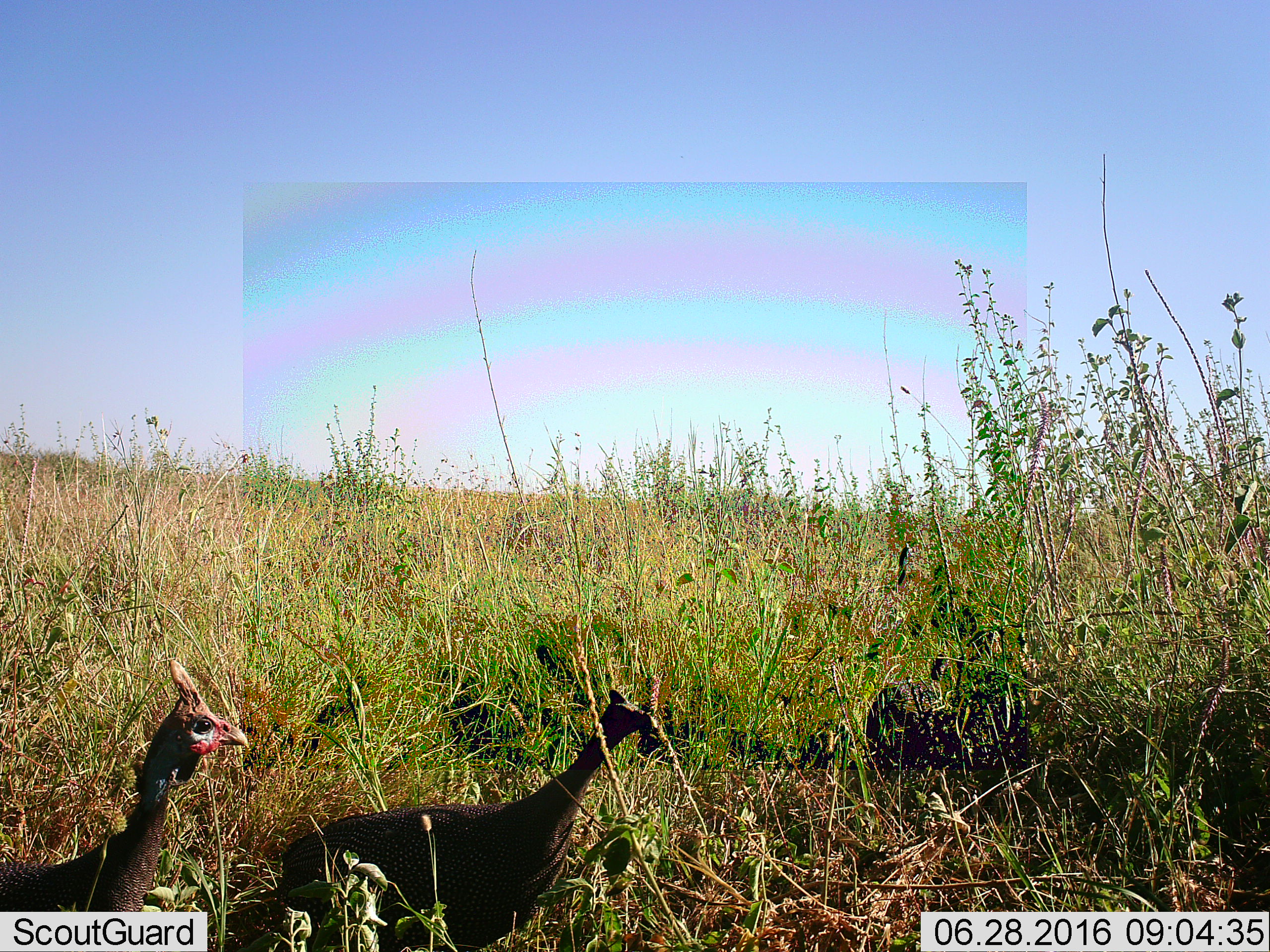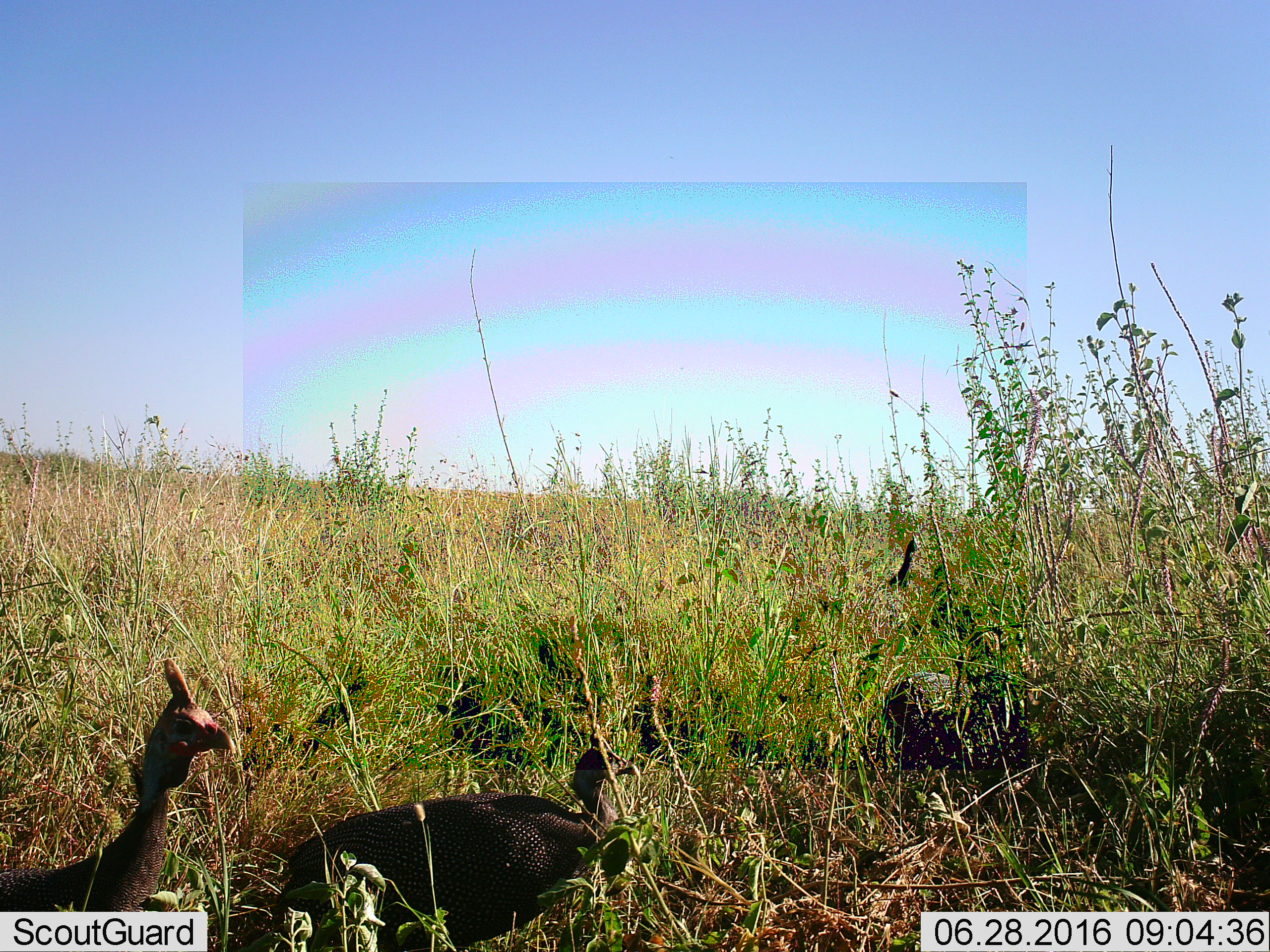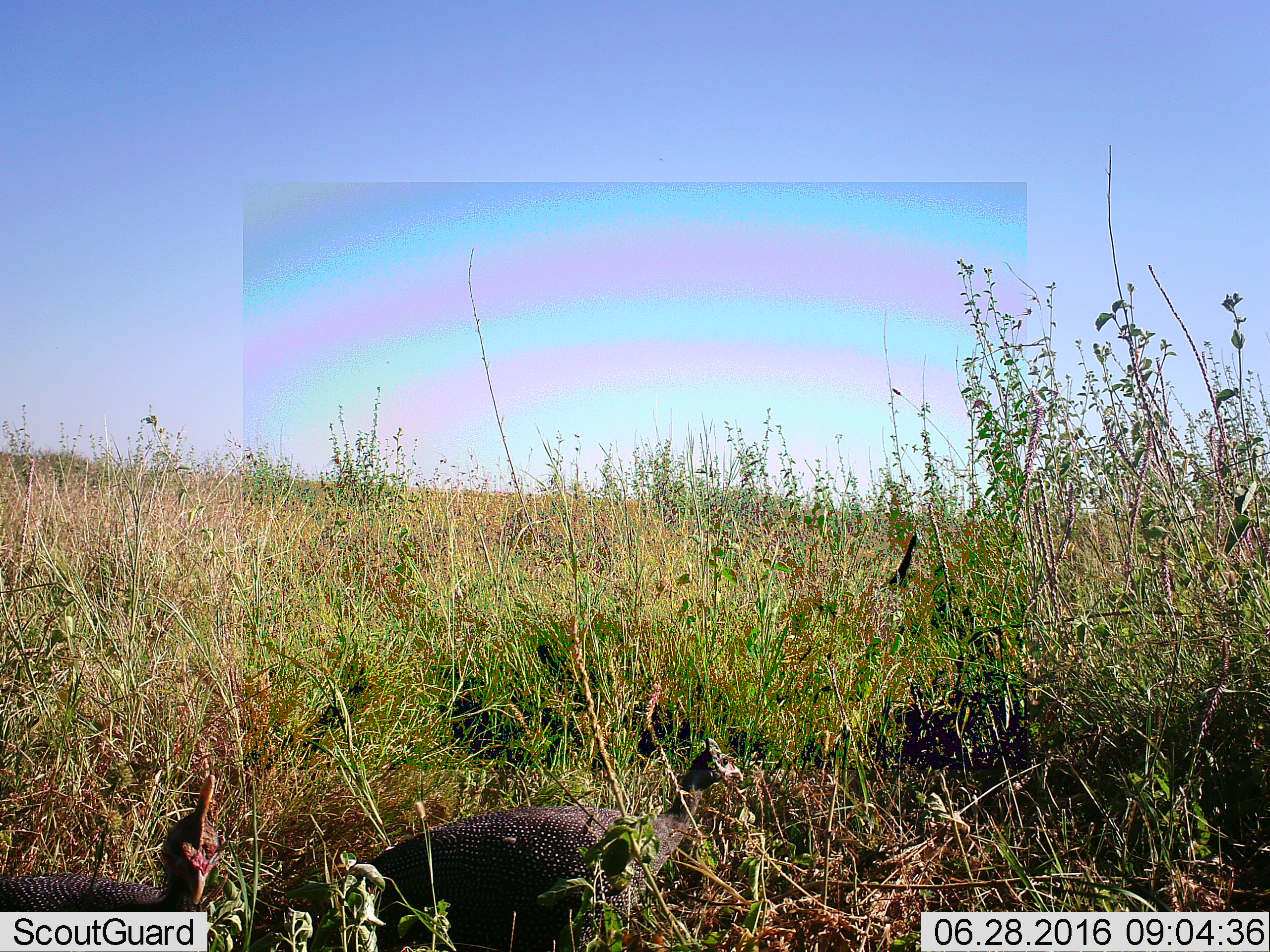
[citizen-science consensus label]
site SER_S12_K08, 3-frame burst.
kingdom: Animalia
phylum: Chordata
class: Aves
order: Galliformes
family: Numididae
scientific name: Numididae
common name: guineafowl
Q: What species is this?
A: Guineafowl (Numididae).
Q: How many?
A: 3.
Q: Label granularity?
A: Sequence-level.